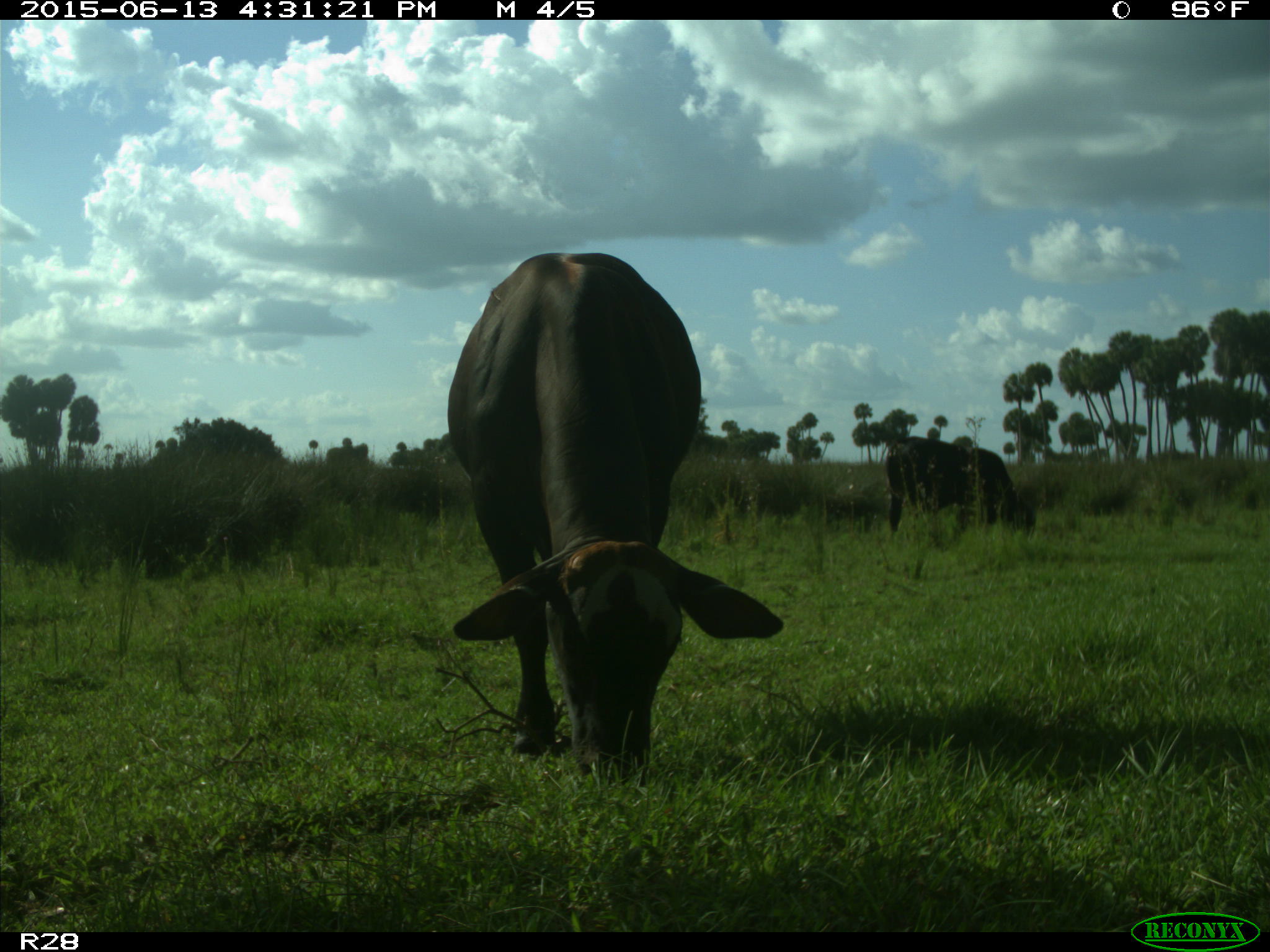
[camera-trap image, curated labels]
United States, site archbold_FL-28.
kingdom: Animalia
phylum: Chordata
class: Mammalia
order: Artiodactyla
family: Bovidae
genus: Bos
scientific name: Bos taurus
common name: domestic cow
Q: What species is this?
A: Bos taurus (domestic cow).